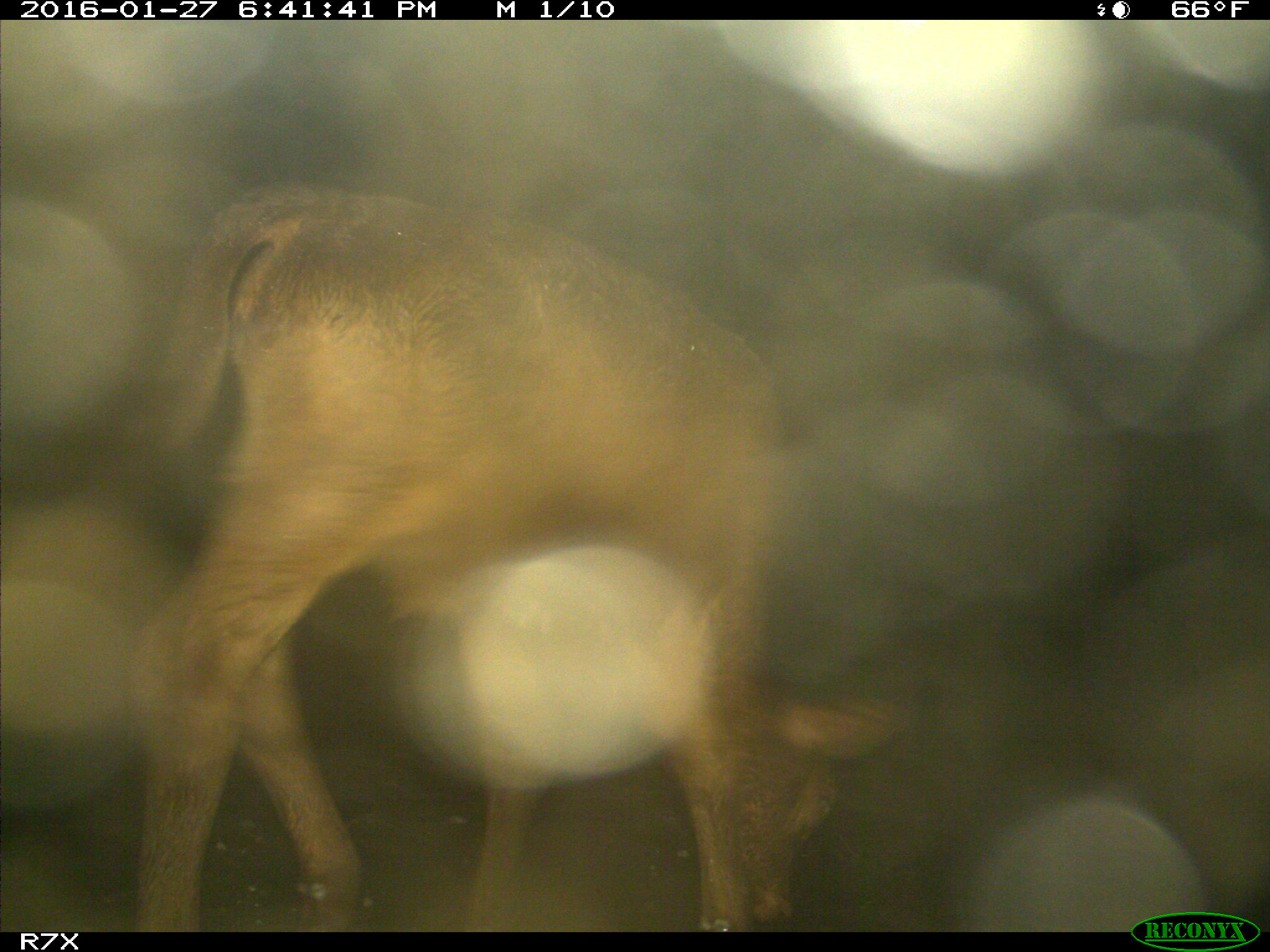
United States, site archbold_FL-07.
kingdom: Animalia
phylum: Chordata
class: Mammalia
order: Artiodactyla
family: Bovidae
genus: Bos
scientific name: Bos taurus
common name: domestic cow